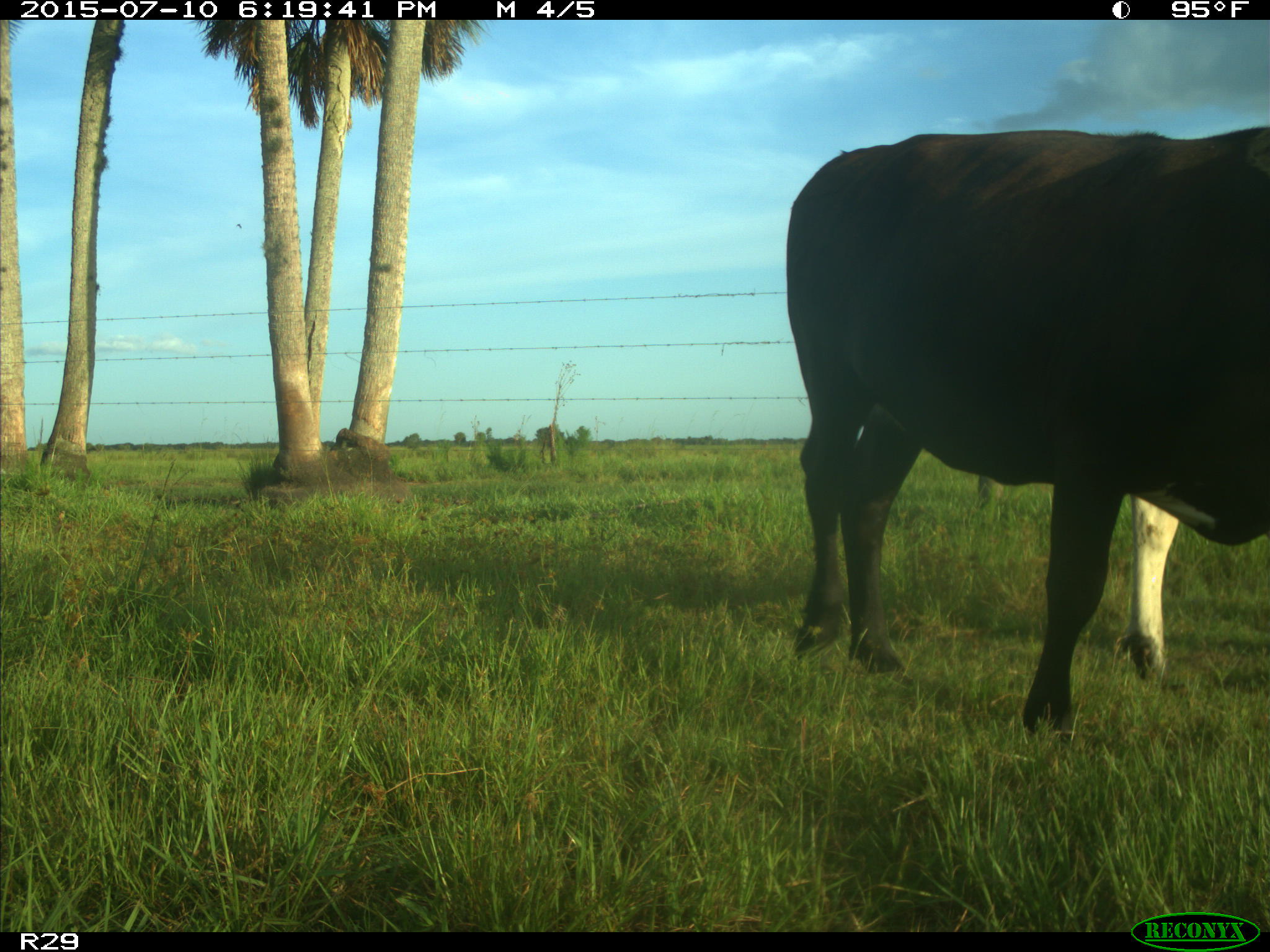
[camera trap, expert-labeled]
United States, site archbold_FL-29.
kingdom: Animalia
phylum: Chordata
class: Mammalia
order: Artiodactyla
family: Bovidae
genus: Bos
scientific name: Bos taurus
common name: domestic cow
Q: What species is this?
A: Bos taurus (domestic cow).